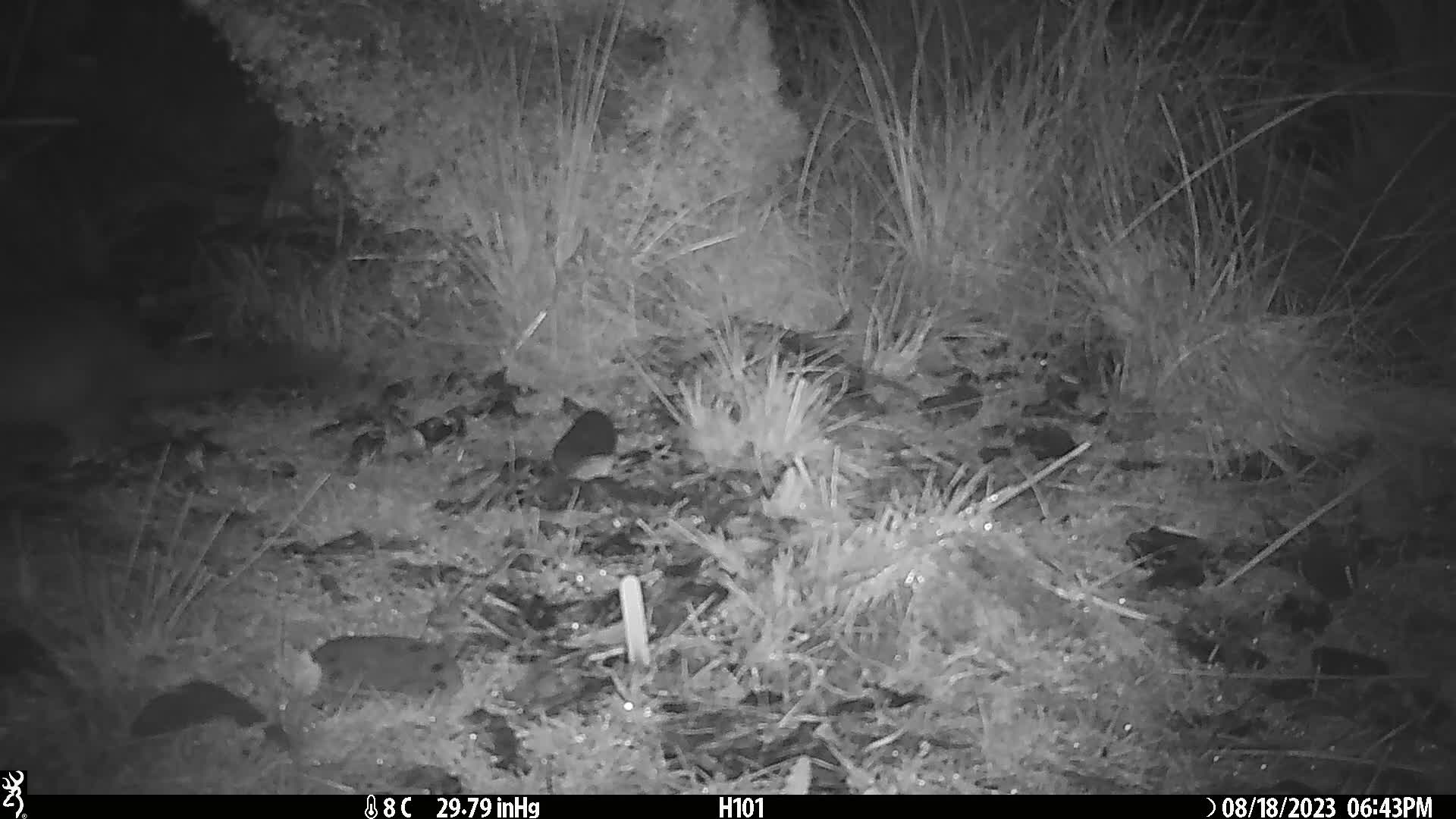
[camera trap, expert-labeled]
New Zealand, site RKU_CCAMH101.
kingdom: Animalia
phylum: Chordata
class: Mammalia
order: Diprotodontia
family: Phalangeridae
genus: Trichosurus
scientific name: Trichosurus vulpecula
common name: common brushtail possum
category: possum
Possum (common brushtail possum) (Trichosurus vulpecula).